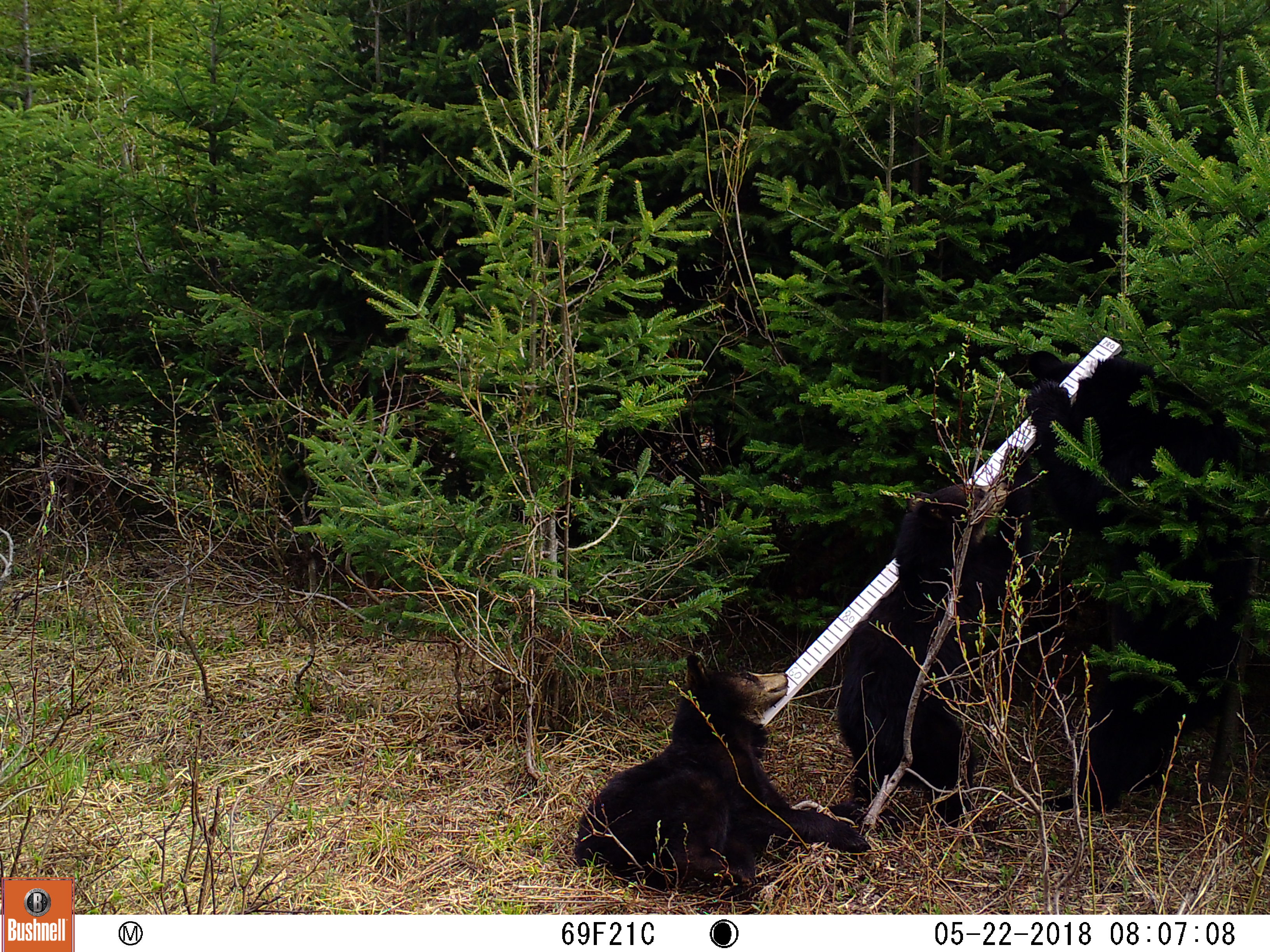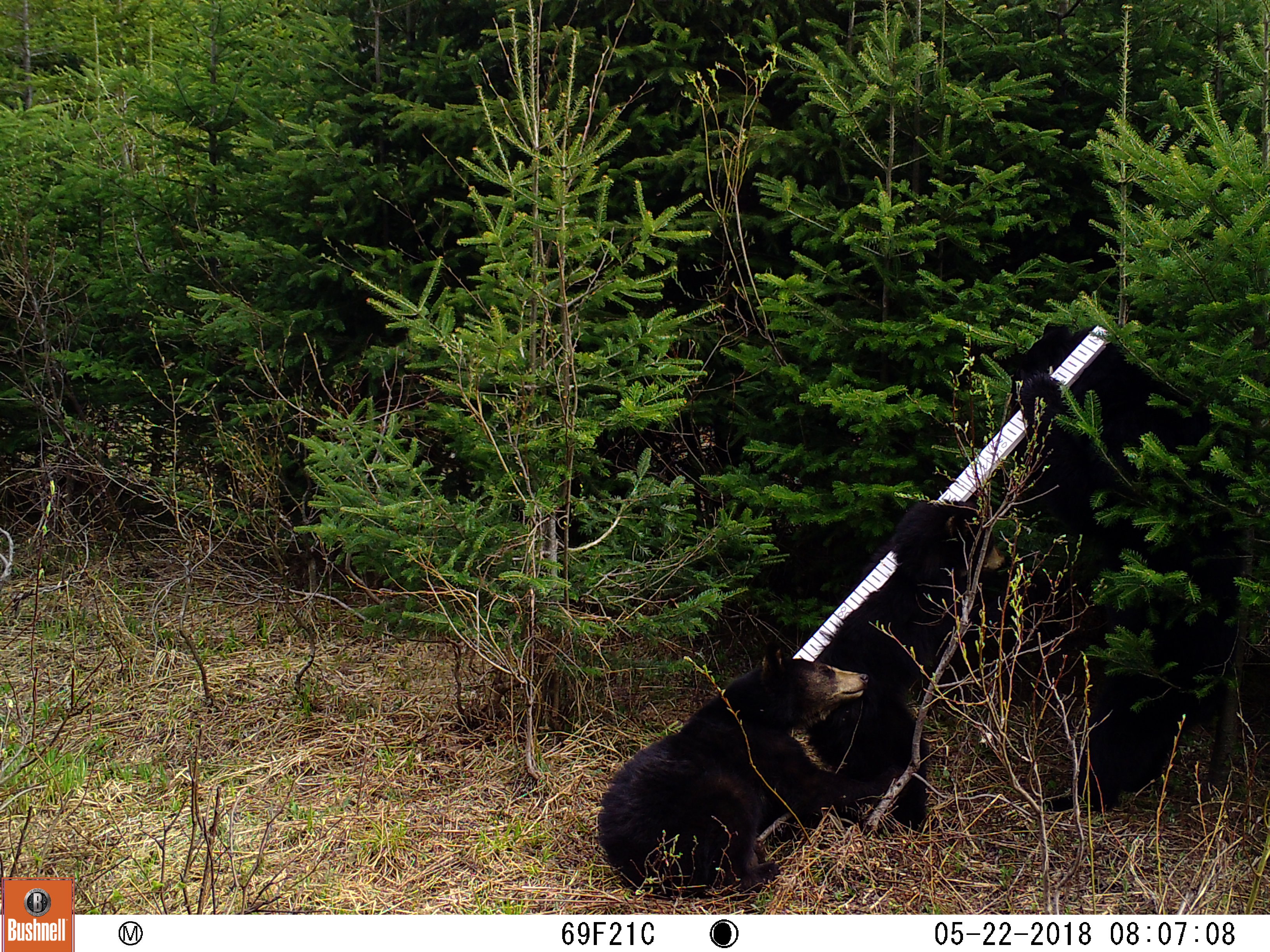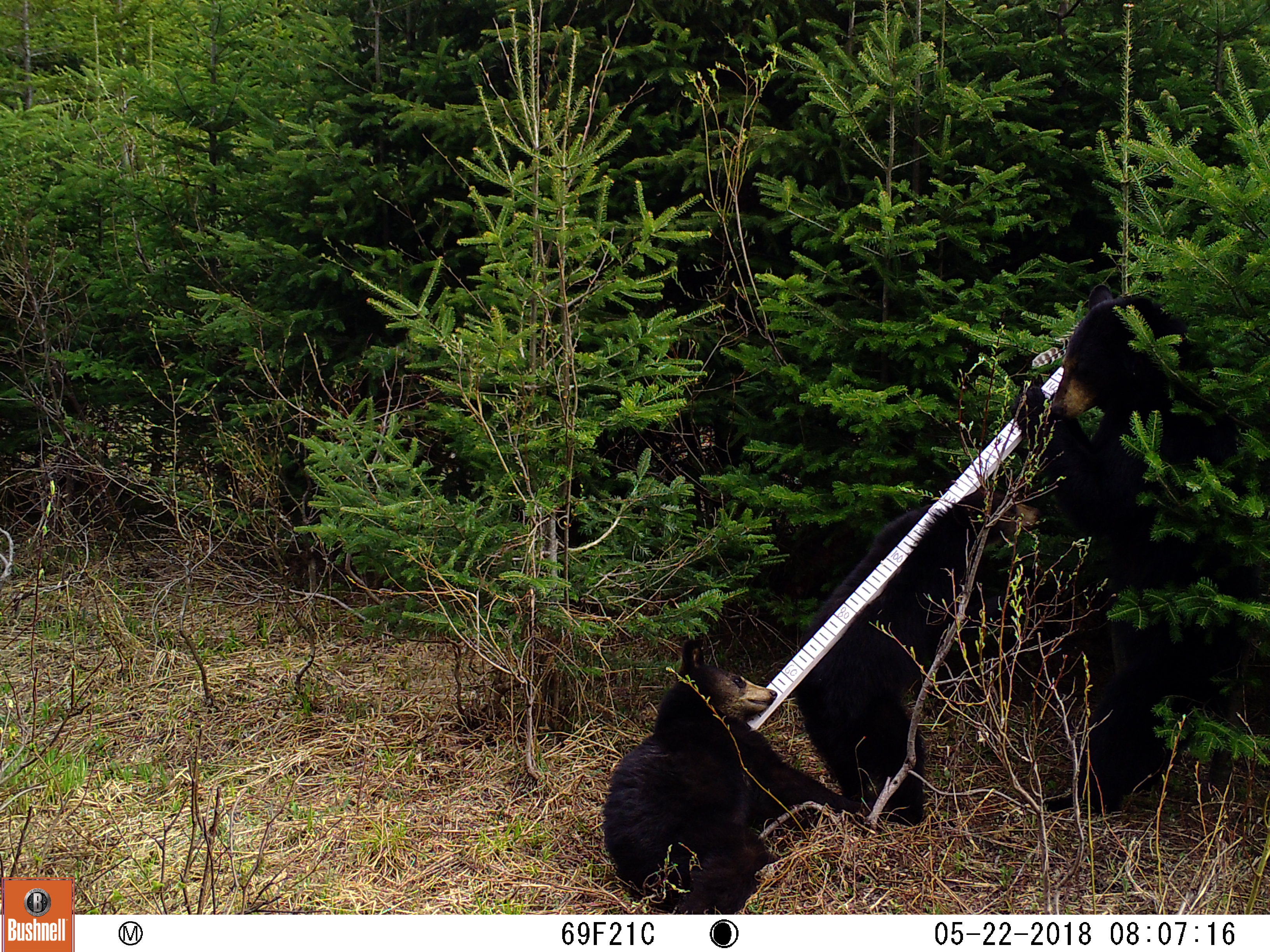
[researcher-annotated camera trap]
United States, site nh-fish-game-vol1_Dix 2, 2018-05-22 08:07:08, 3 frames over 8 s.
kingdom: Animalia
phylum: Chordata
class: Mammalia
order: Carnivora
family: Ursidae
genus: Ursus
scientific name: Ursus americanus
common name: black bear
Black bear (Ursus americanus).